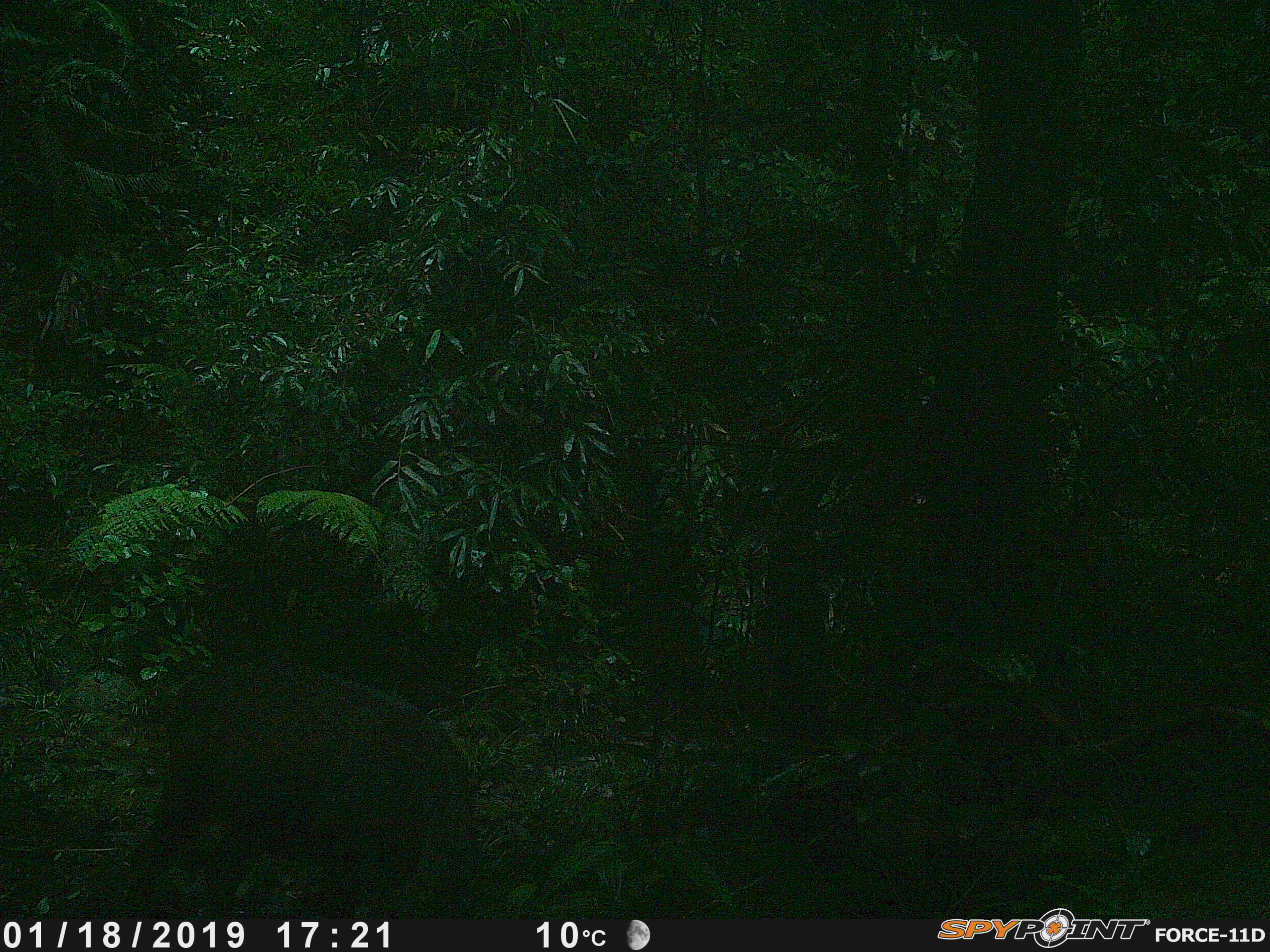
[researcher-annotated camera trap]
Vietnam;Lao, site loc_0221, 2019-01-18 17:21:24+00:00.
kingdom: Animalia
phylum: Chordata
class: Mammalia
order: Artiodactyla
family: Cervidae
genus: Rusa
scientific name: Rusa unicolor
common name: sambar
Sambar (Rusa unicolor). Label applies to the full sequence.